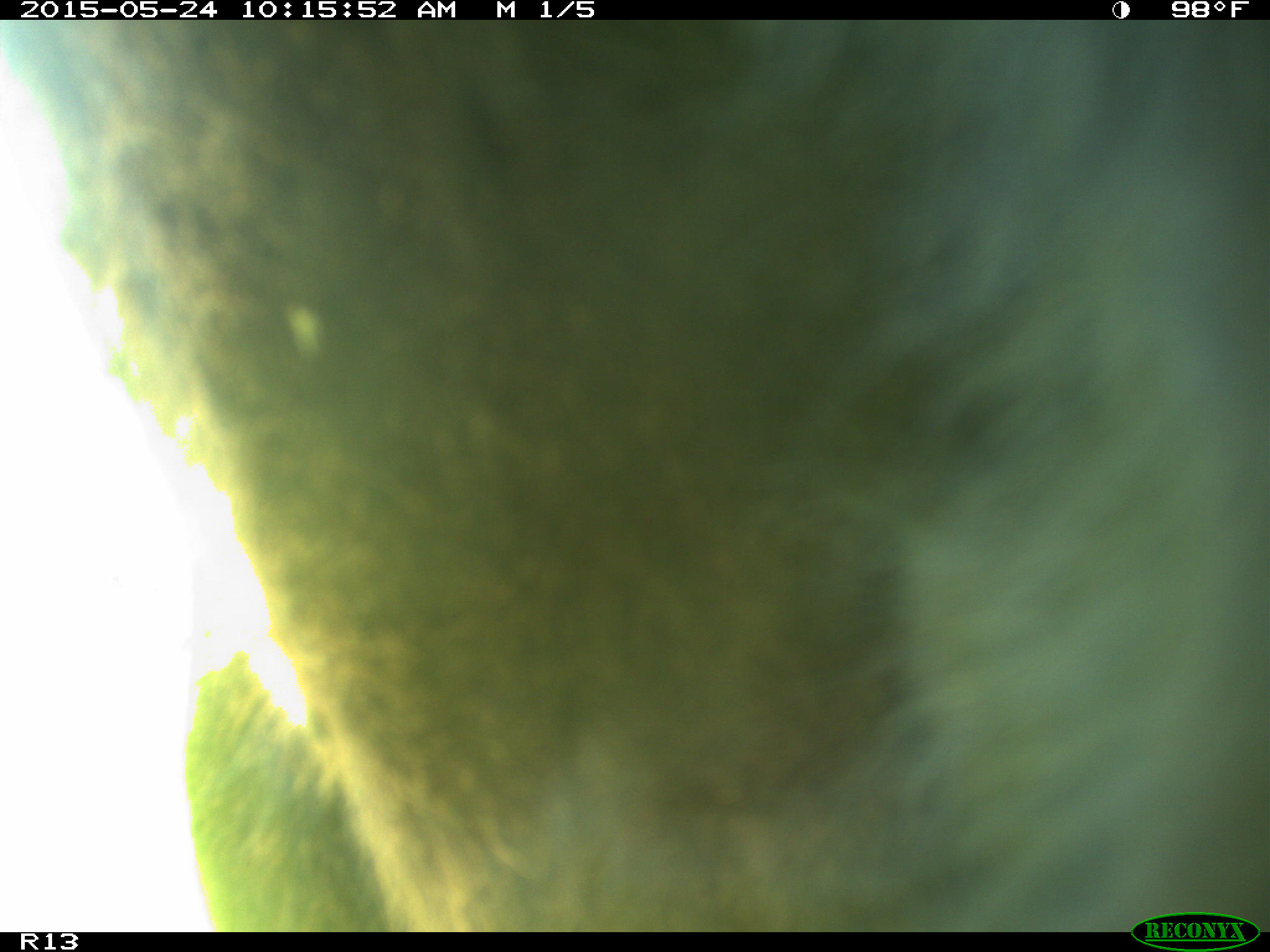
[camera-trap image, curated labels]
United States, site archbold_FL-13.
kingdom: Animalia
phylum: Chordata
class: Mammalia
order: Artiodactyla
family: Bovidae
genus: Bos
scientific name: Bos taurus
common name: domestic cow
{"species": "Bos taurus (domestic cow)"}